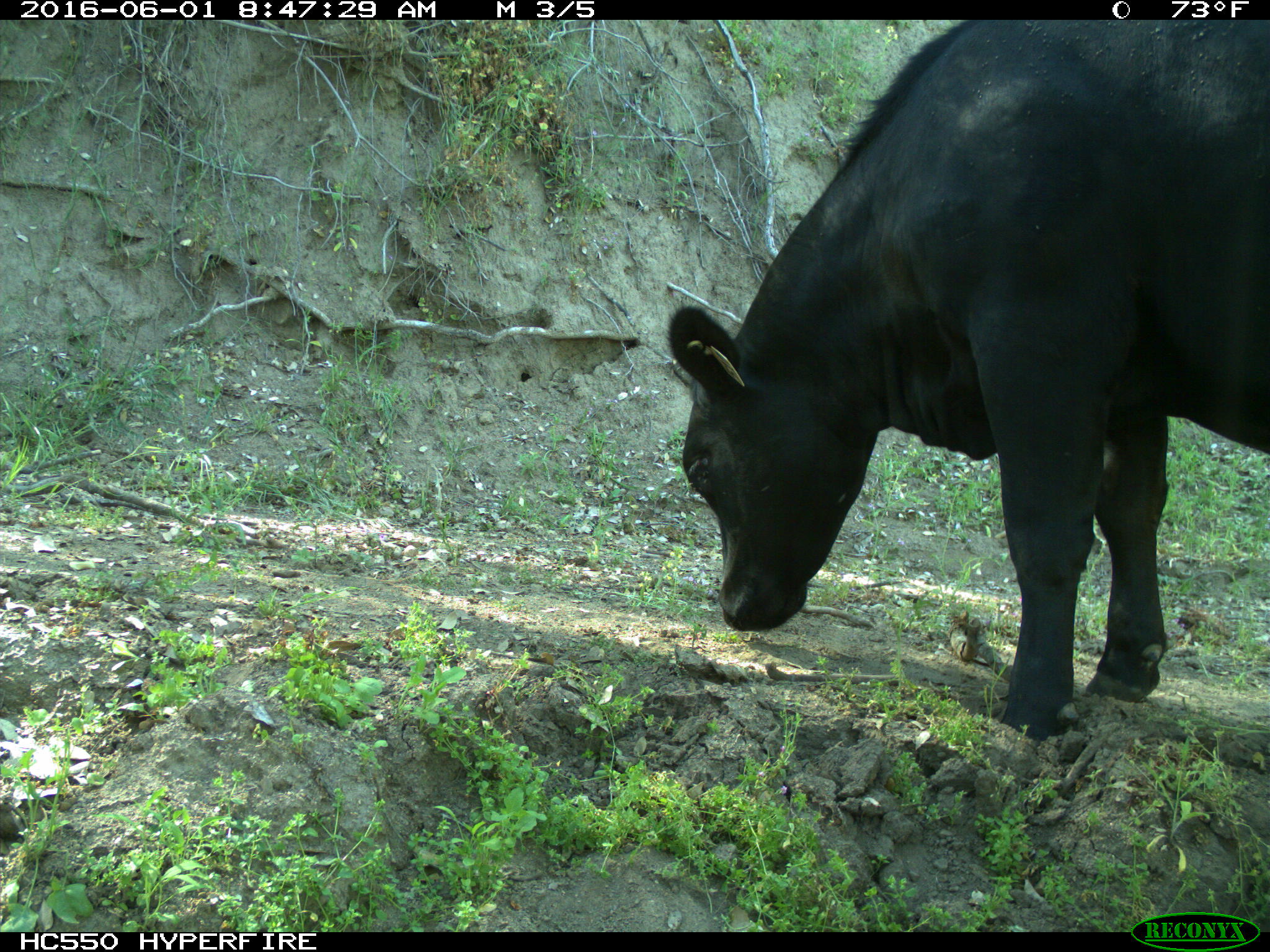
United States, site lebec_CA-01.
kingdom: Animalia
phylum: Chordata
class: Mammalia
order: Artiodactyla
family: Bovidae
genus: Bos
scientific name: Bos taurus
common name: domestic cow